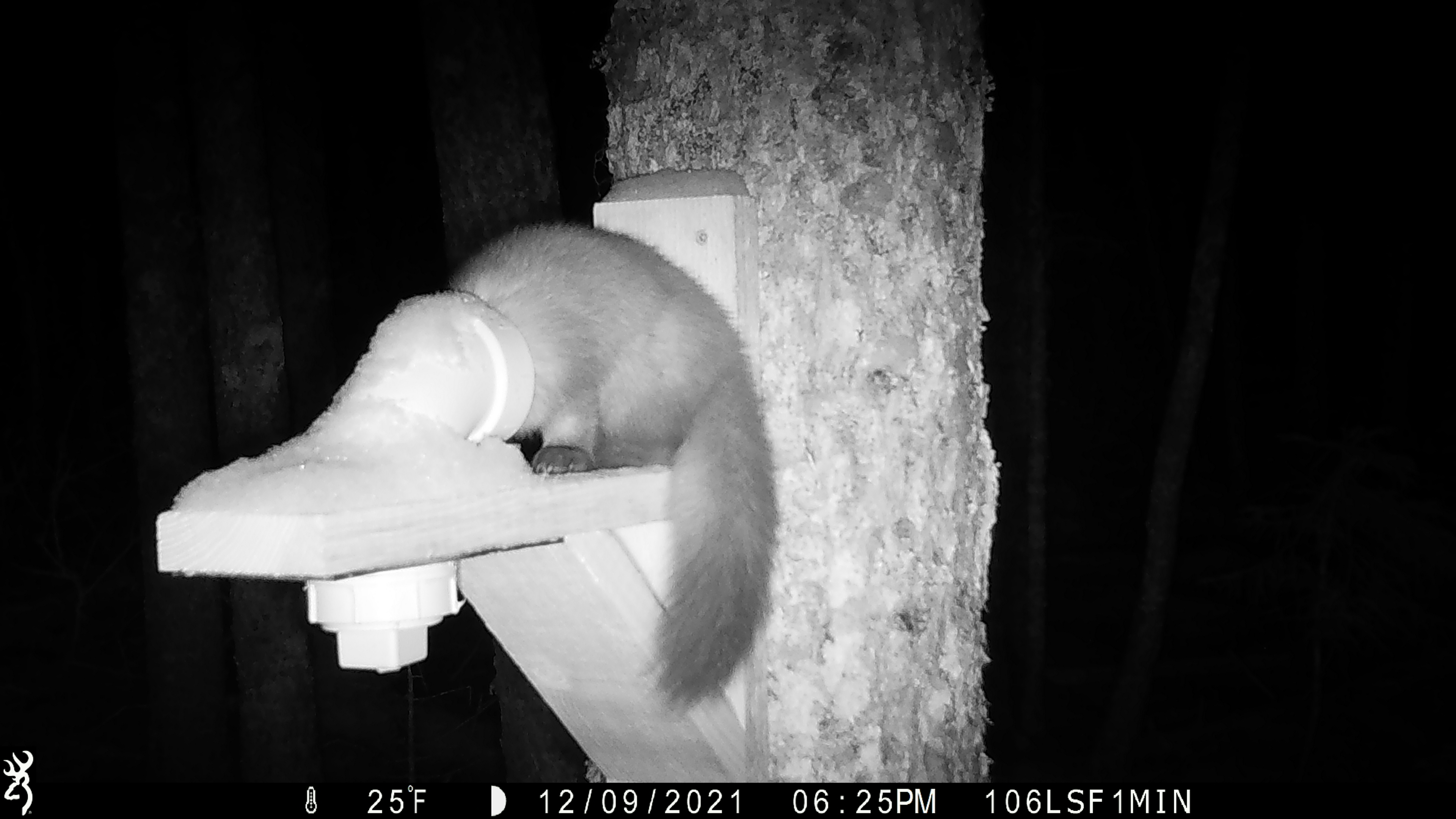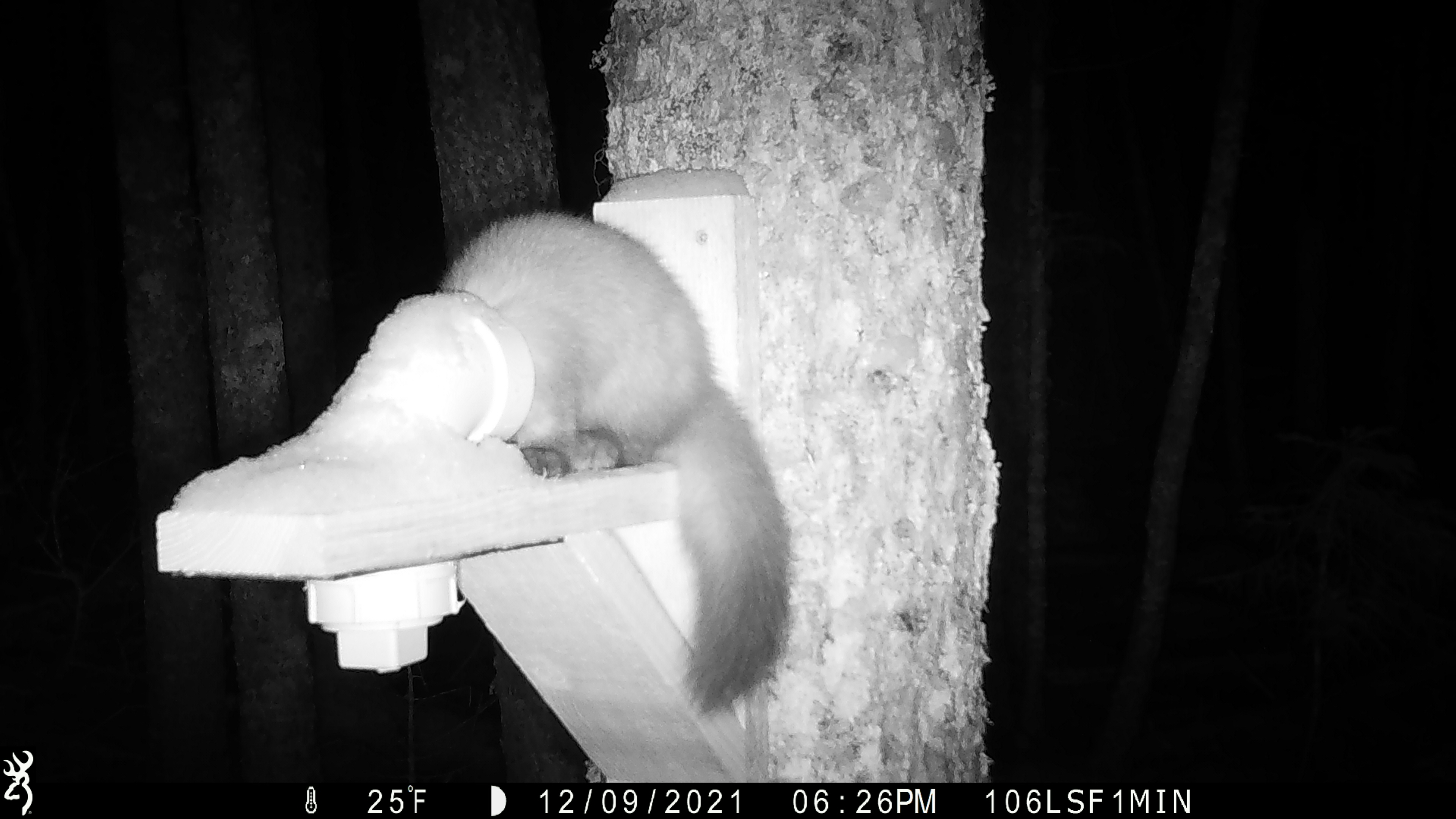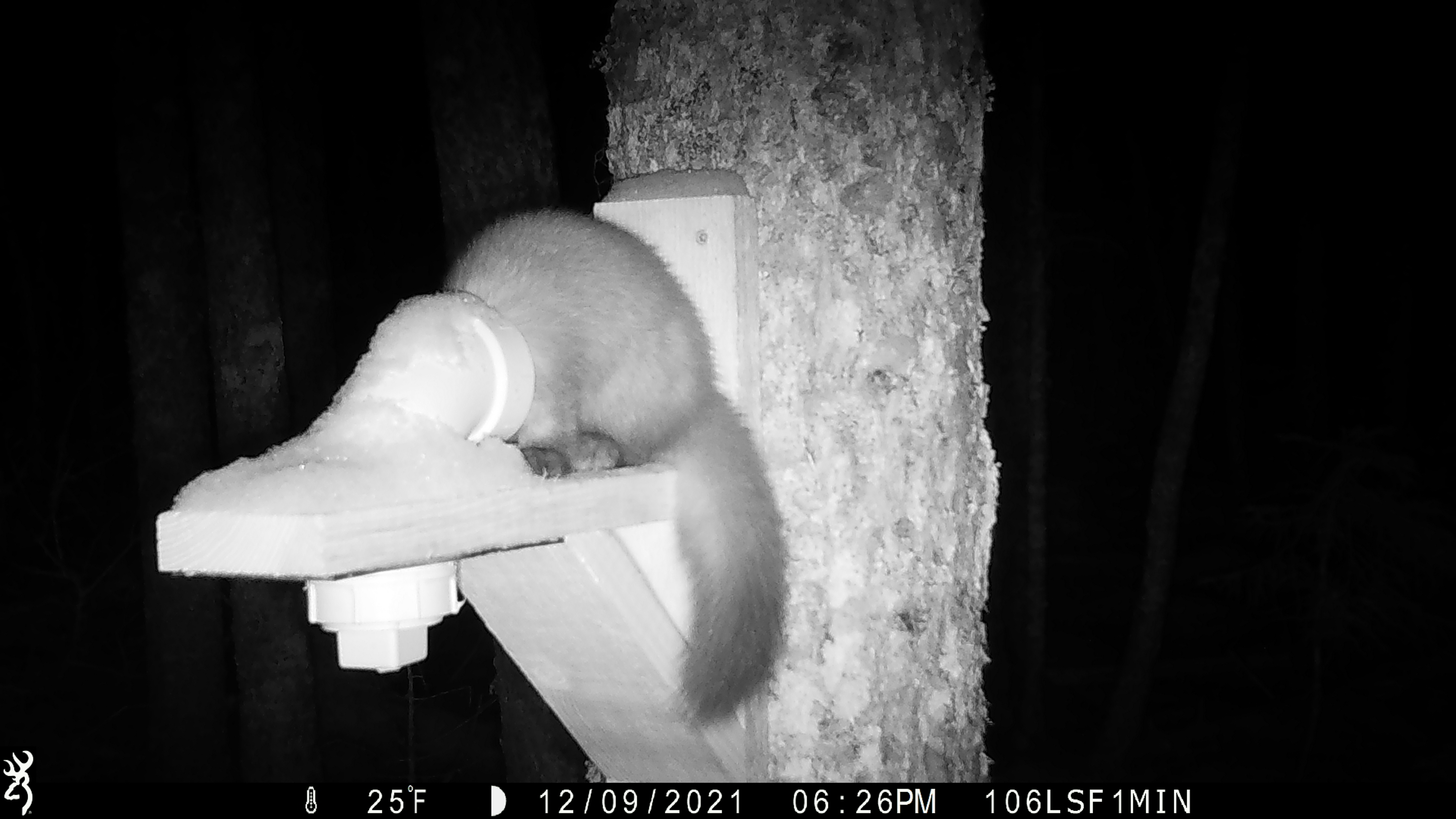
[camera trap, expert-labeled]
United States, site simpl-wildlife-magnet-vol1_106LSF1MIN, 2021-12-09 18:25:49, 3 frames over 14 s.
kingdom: Animalia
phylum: Chordata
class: Mammalia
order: Carnivora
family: Mustelidae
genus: Martes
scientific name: Martes americana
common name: american marten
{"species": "american marten (Martes americana)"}